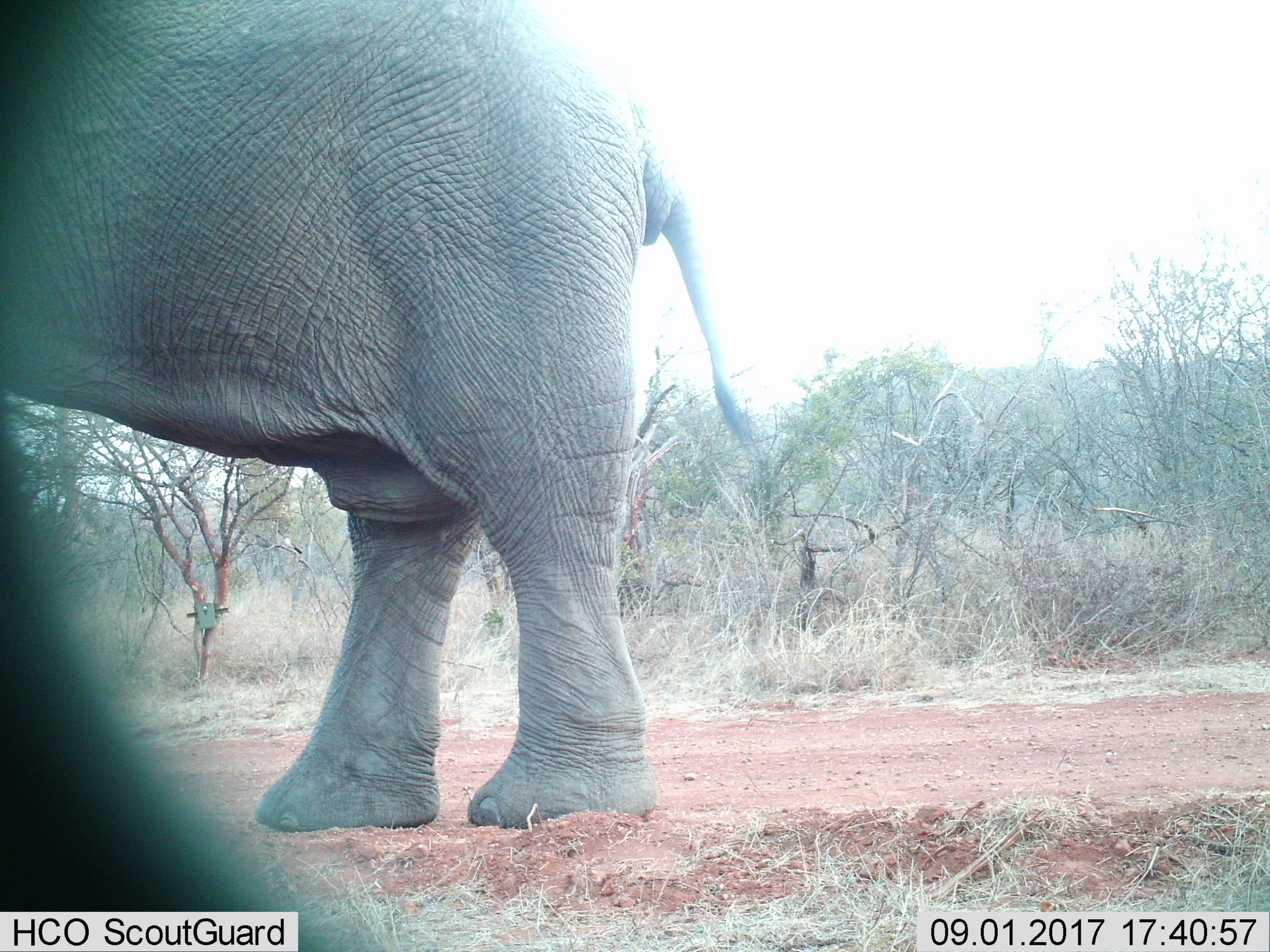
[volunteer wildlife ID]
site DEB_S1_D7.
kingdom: Animalia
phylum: Chordata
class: Mammalia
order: Proboscidea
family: Elephantidae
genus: Loxodonta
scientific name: Loxodonta africana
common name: african bush elephant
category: elephant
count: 1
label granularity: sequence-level